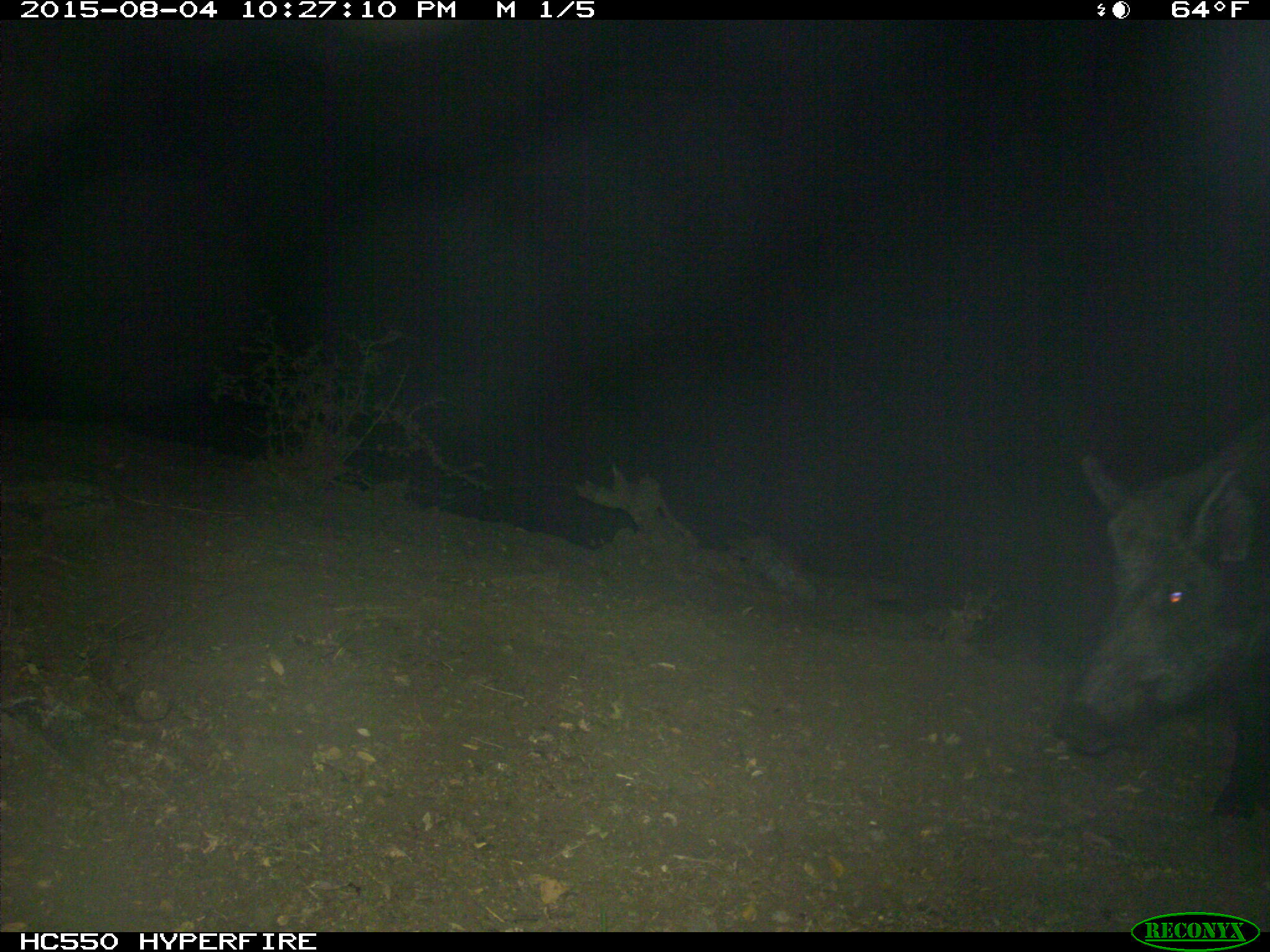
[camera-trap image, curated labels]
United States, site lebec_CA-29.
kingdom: Animalia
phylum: Chordata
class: Mammalia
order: Artiodactyla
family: Suidae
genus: Sus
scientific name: Sus scrofa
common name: wild boar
Sus scrofa (wild boar).